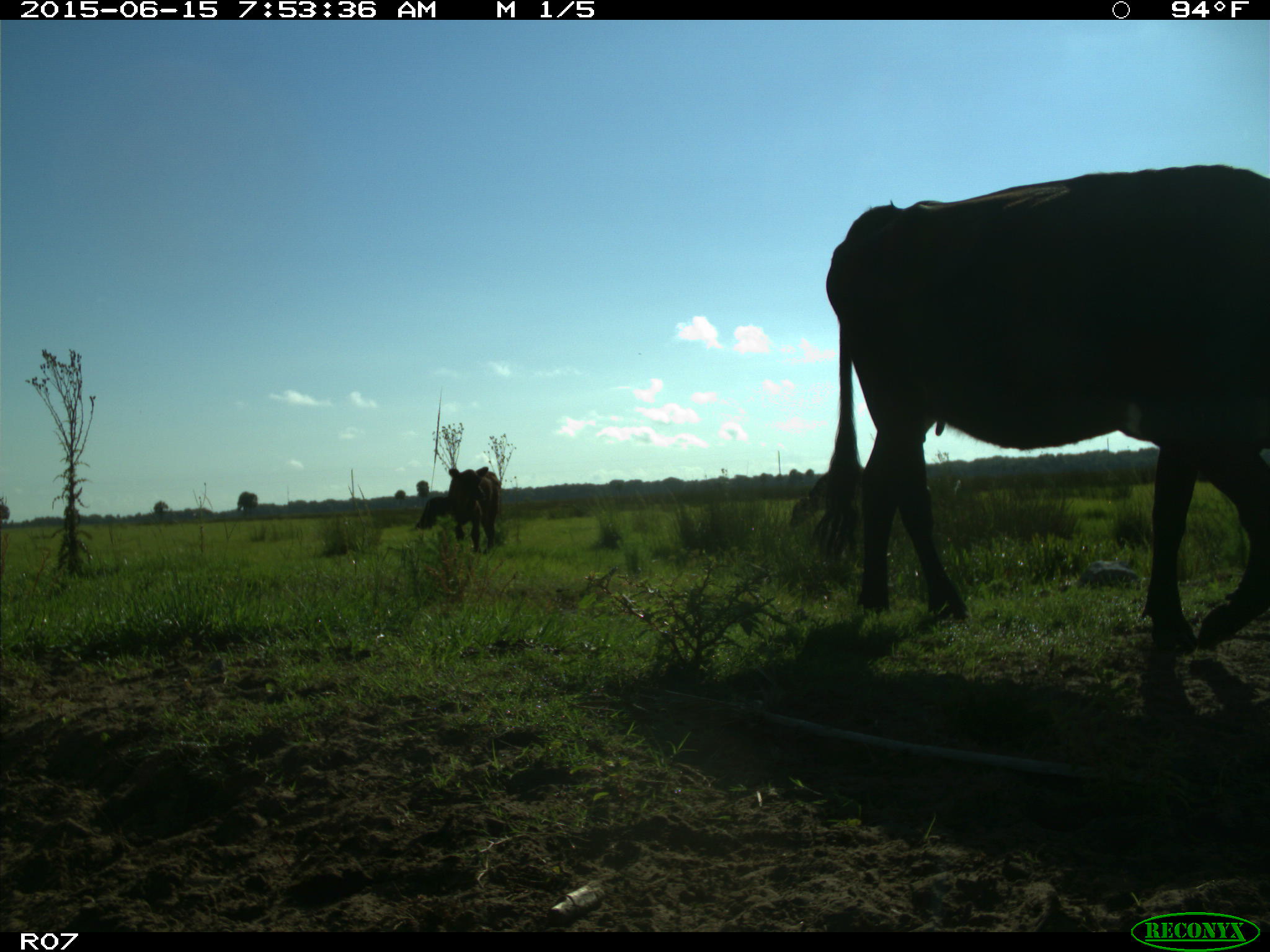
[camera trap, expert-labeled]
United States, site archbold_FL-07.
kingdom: Animalia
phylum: Chordata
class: Mammalia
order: Artiodactyla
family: Bovidae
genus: Bos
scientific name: Bos taurus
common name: domestic cow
Bos taurus (domestic cow).